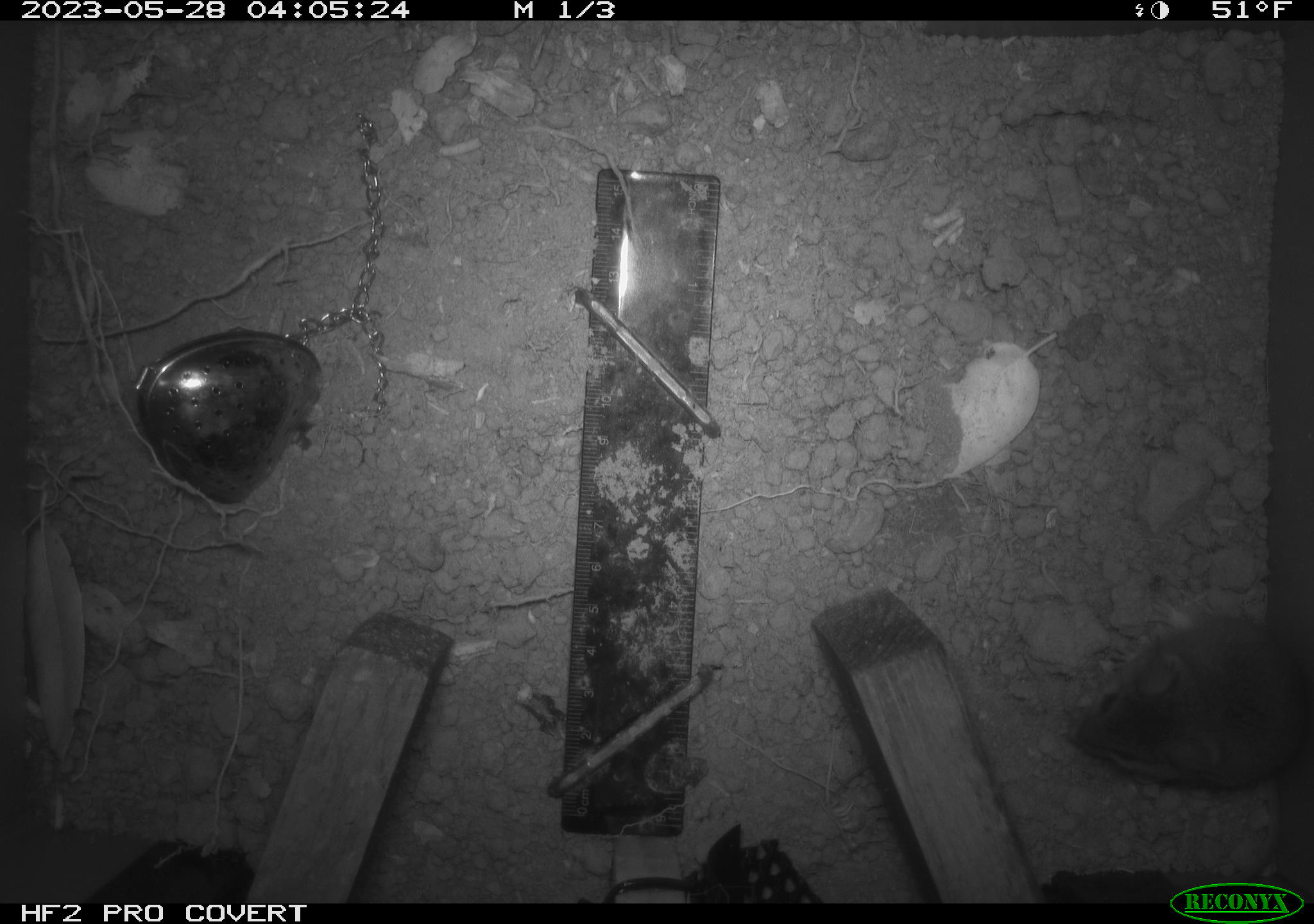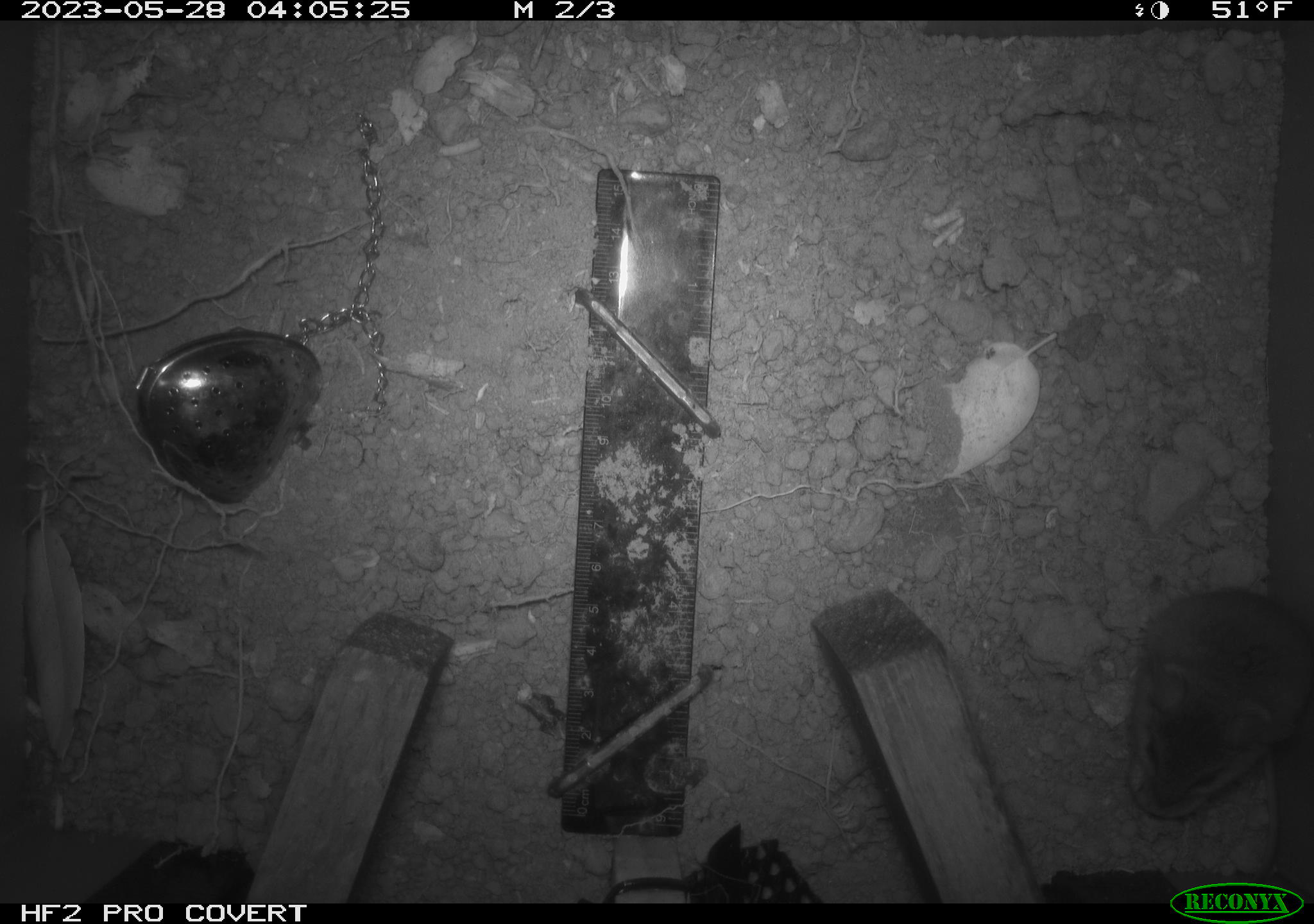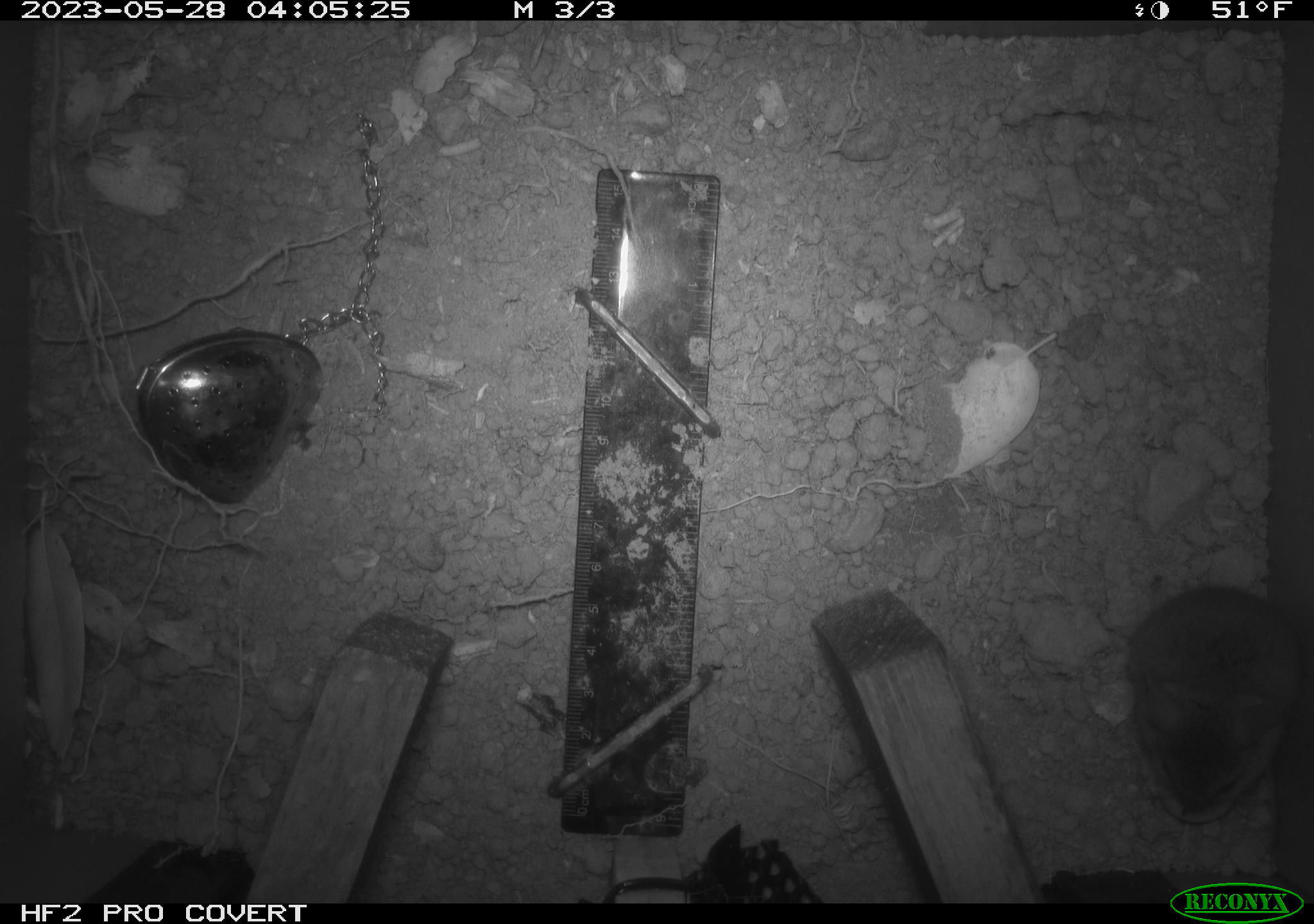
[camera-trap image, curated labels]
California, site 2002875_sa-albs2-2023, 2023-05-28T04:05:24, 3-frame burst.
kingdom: Animalia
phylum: Chordata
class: Mammalia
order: Rodentia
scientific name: Rodentia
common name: mouse species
Mouse species (Rodentia).